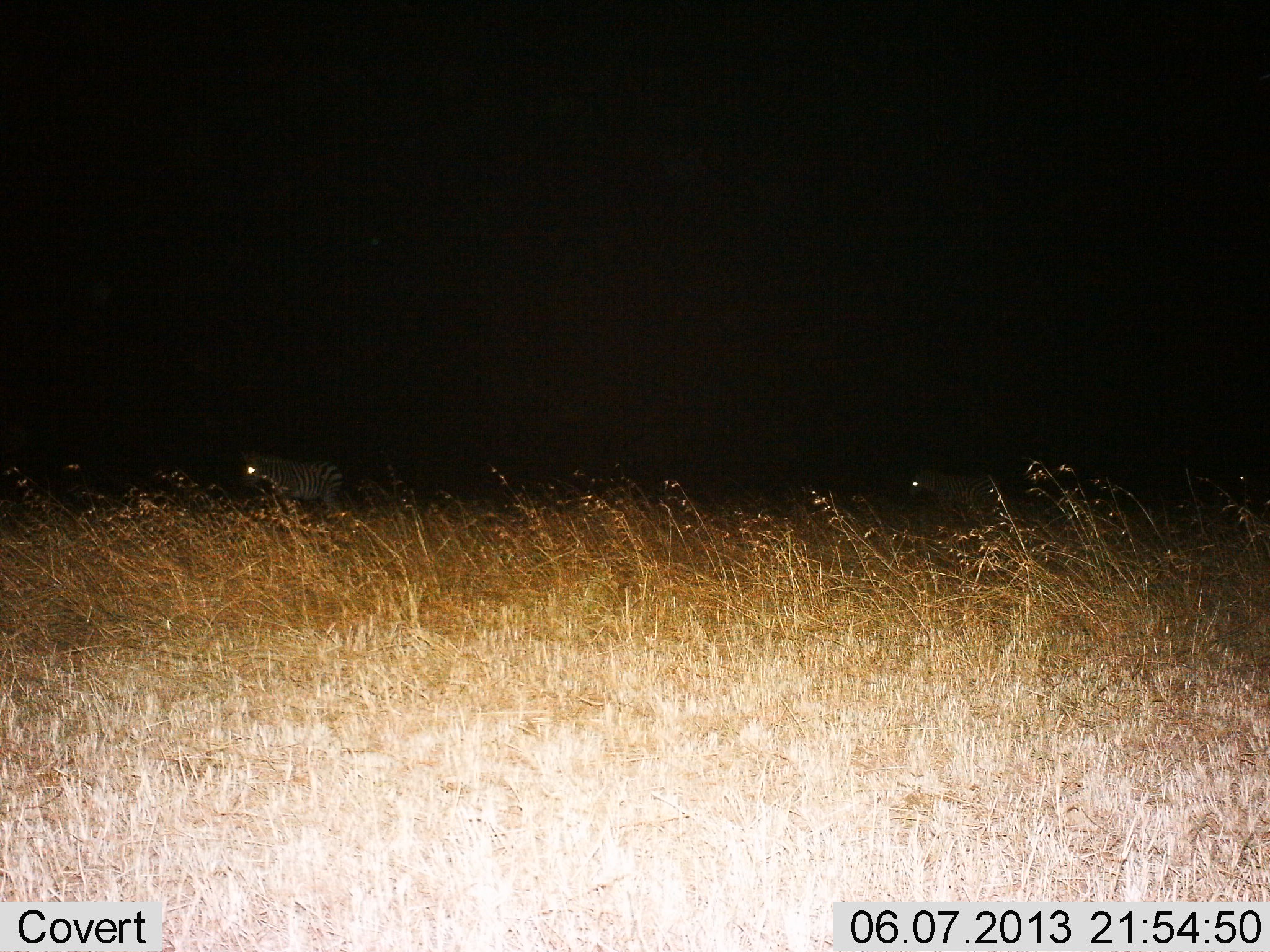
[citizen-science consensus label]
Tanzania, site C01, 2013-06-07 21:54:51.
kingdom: Animalia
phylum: Chordata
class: Mammalia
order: Perissodactyla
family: Equidae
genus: Equus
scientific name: Equus quagga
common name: plains zebra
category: zebra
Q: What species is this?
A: Zebra (plains zebra) (Equus quagga).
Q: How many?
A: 2.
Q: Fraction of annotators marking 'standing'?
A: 51%.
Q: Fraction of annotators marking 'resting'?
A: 0%.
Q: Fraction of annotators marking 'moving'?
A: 51%.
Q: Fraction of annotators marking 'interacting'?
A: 0%.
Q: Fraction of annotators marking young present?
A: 0%.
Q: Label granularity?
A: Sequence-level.